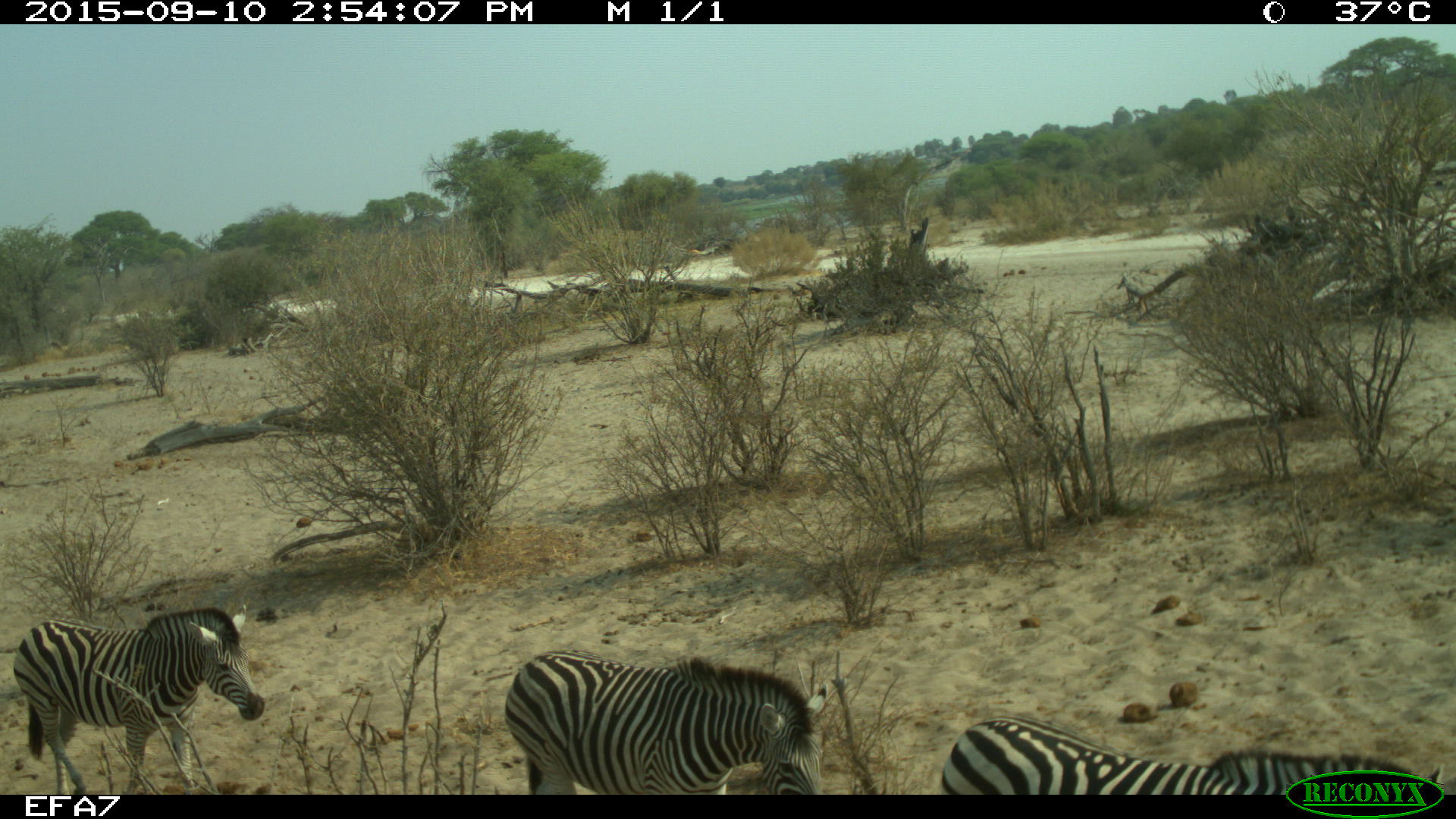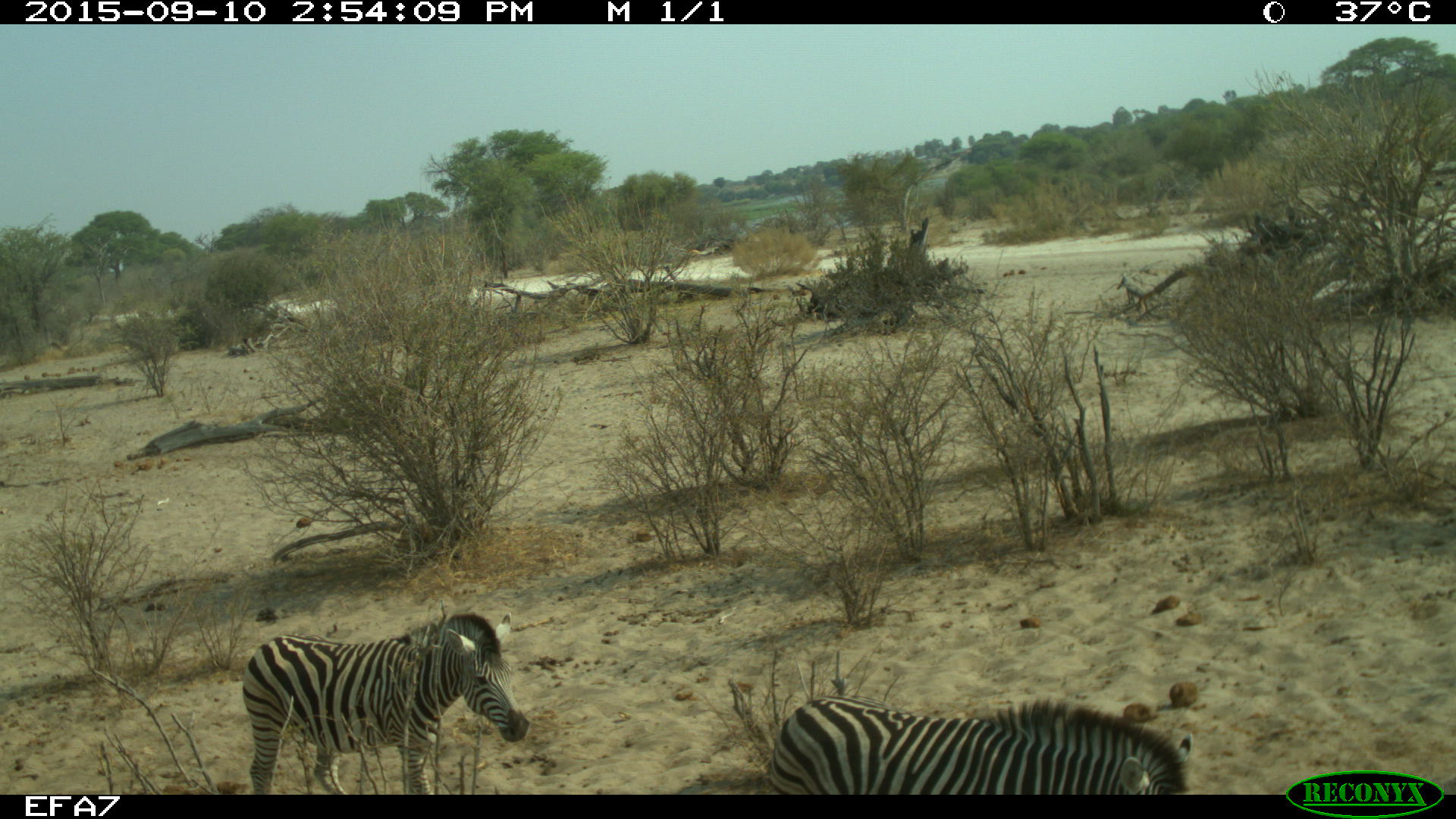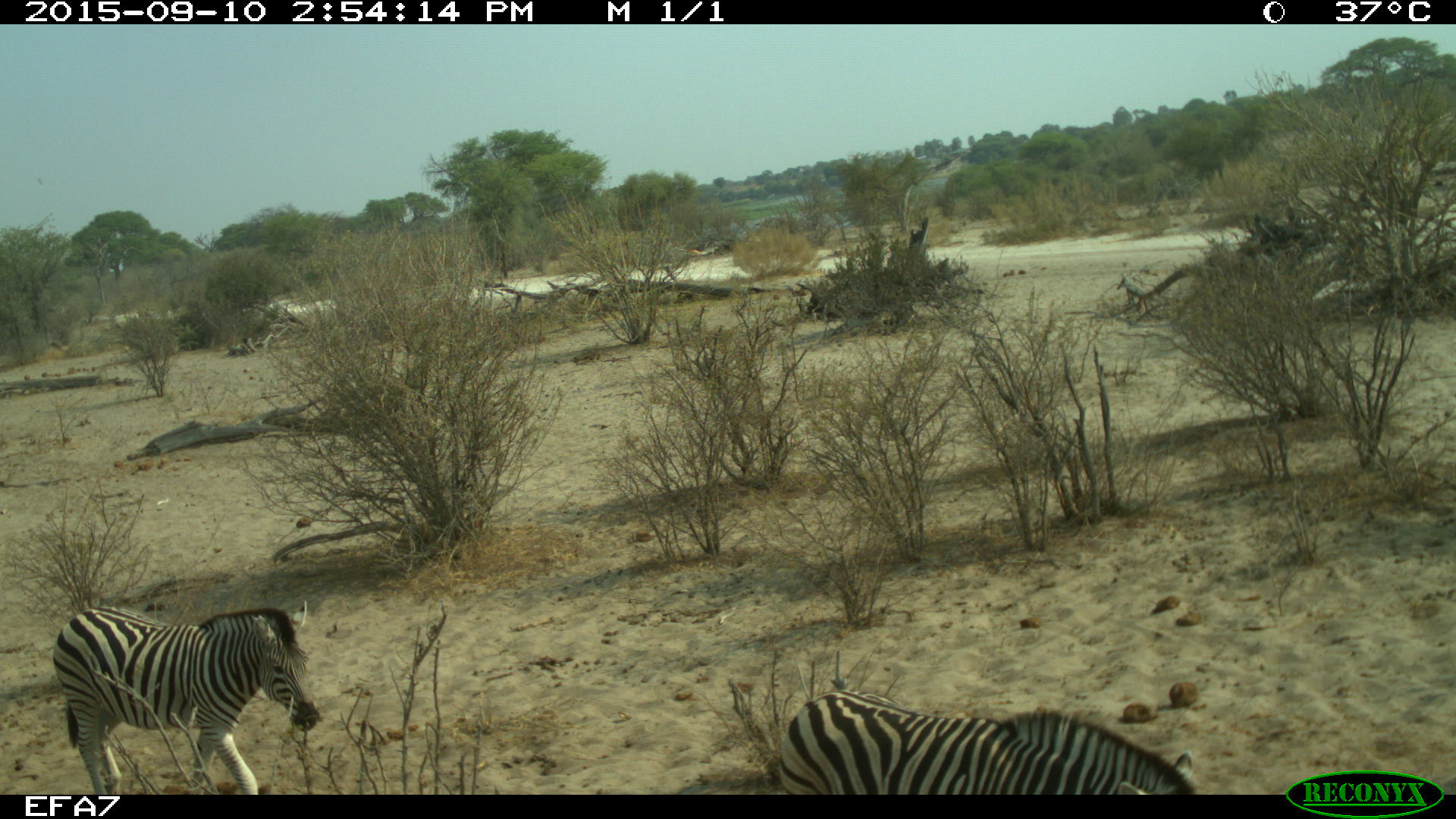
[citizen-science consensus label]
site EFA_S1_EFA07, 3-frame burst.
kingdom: Animalia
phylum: Chordata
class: Mammalia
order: Perissodactyla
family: Equidae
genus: Equus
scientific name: Equus quagga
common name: plains zebra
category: zebraplains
Zebraplains (plains zebra) (Equus quagga), count 3. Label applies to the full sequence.